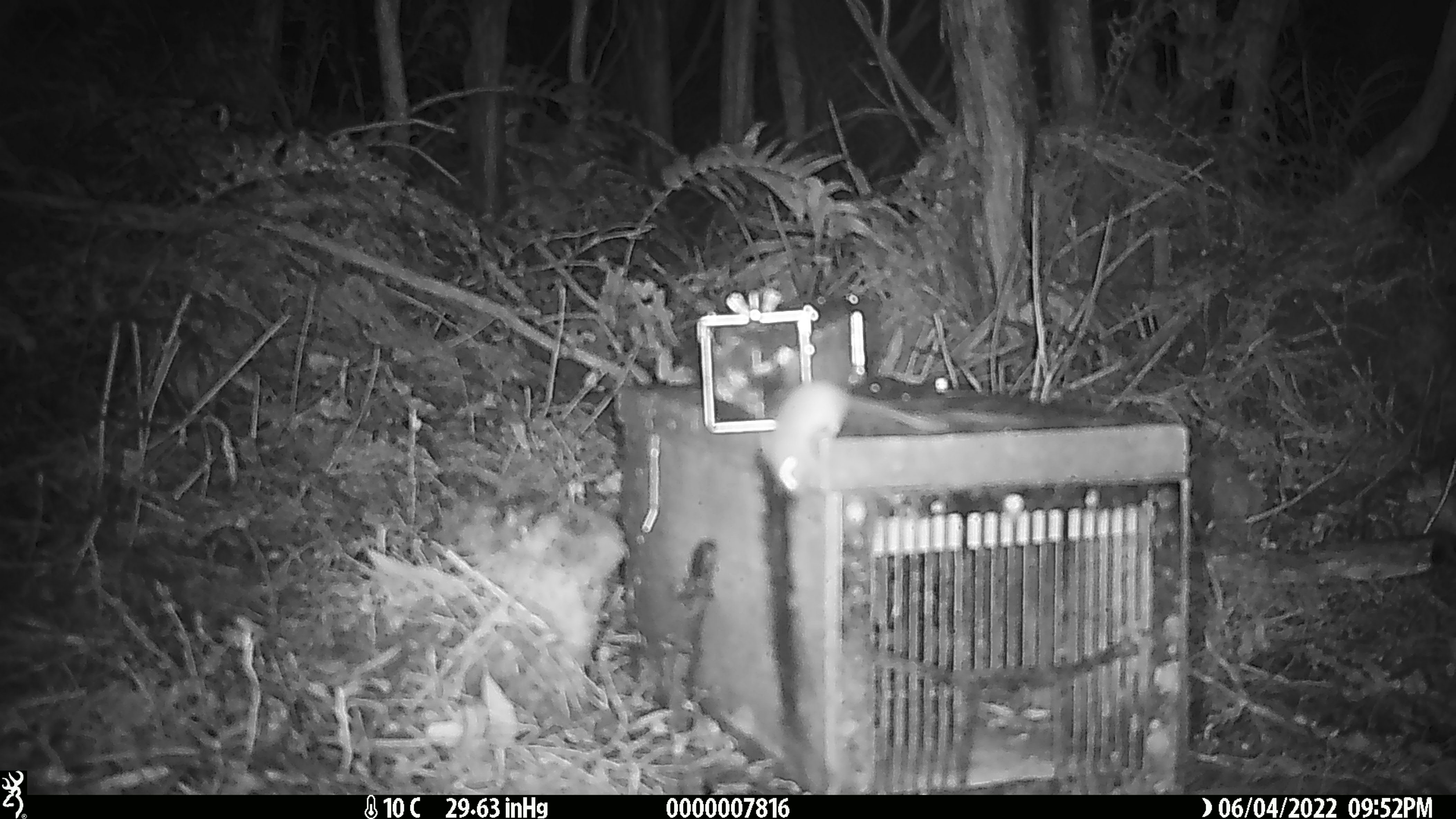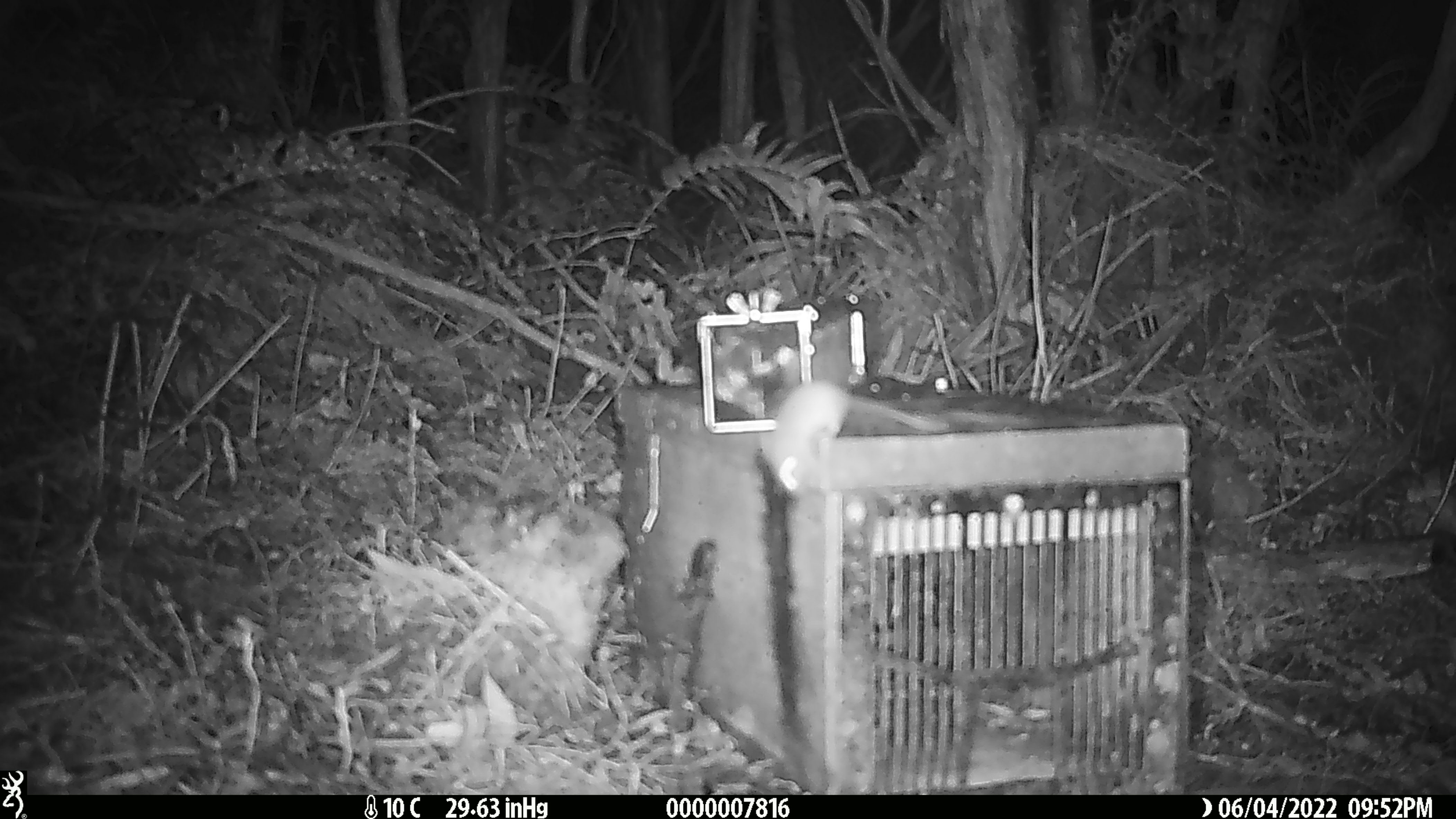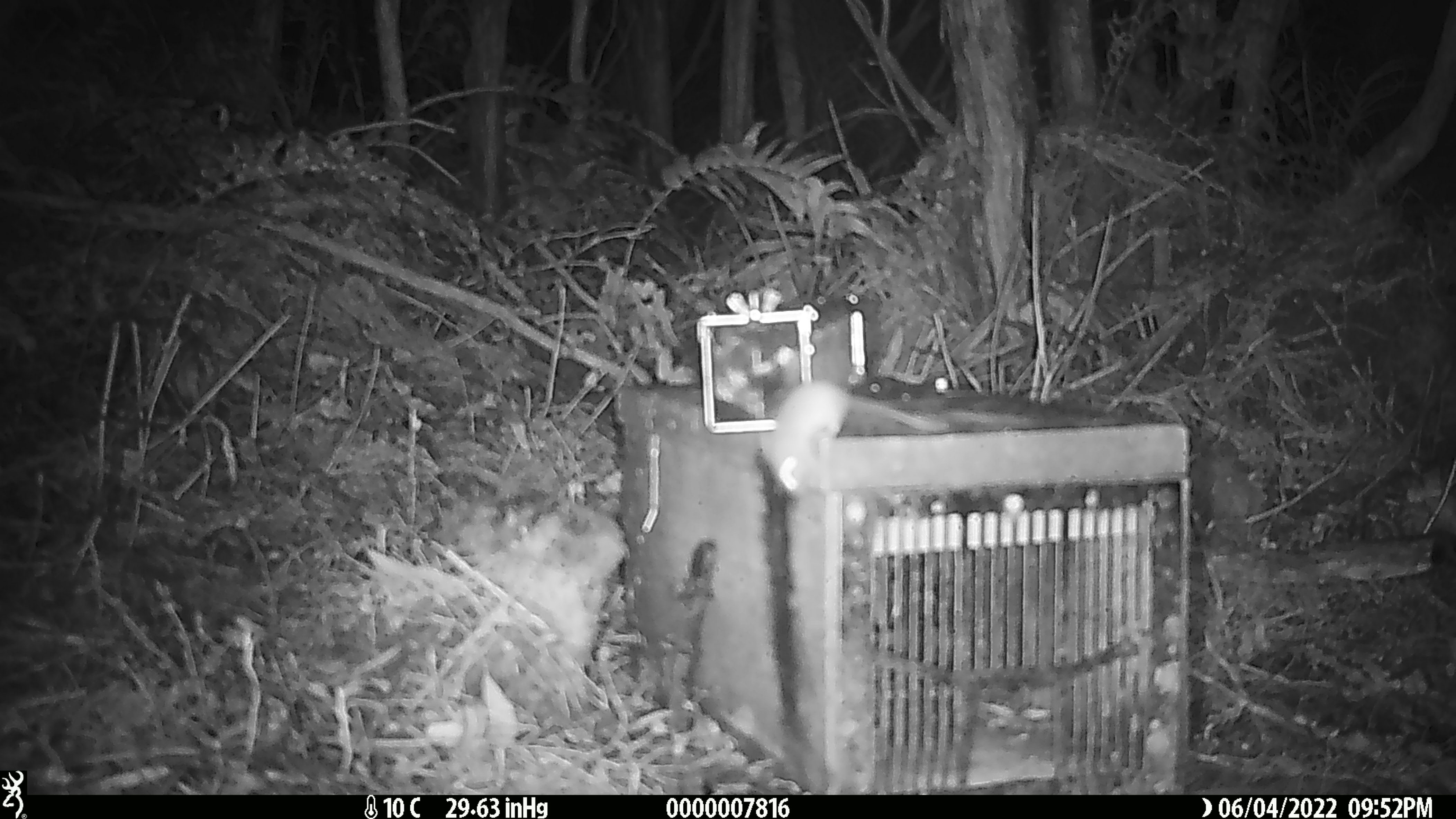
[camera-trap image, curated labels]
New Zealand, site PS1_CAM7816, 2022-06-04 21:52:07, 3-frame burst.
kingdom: Animalia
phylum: Chordata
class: Mammalia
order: Rodentia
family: Muridae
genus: Mus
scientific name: Mus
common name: mouse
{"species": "mouse (Mus)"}